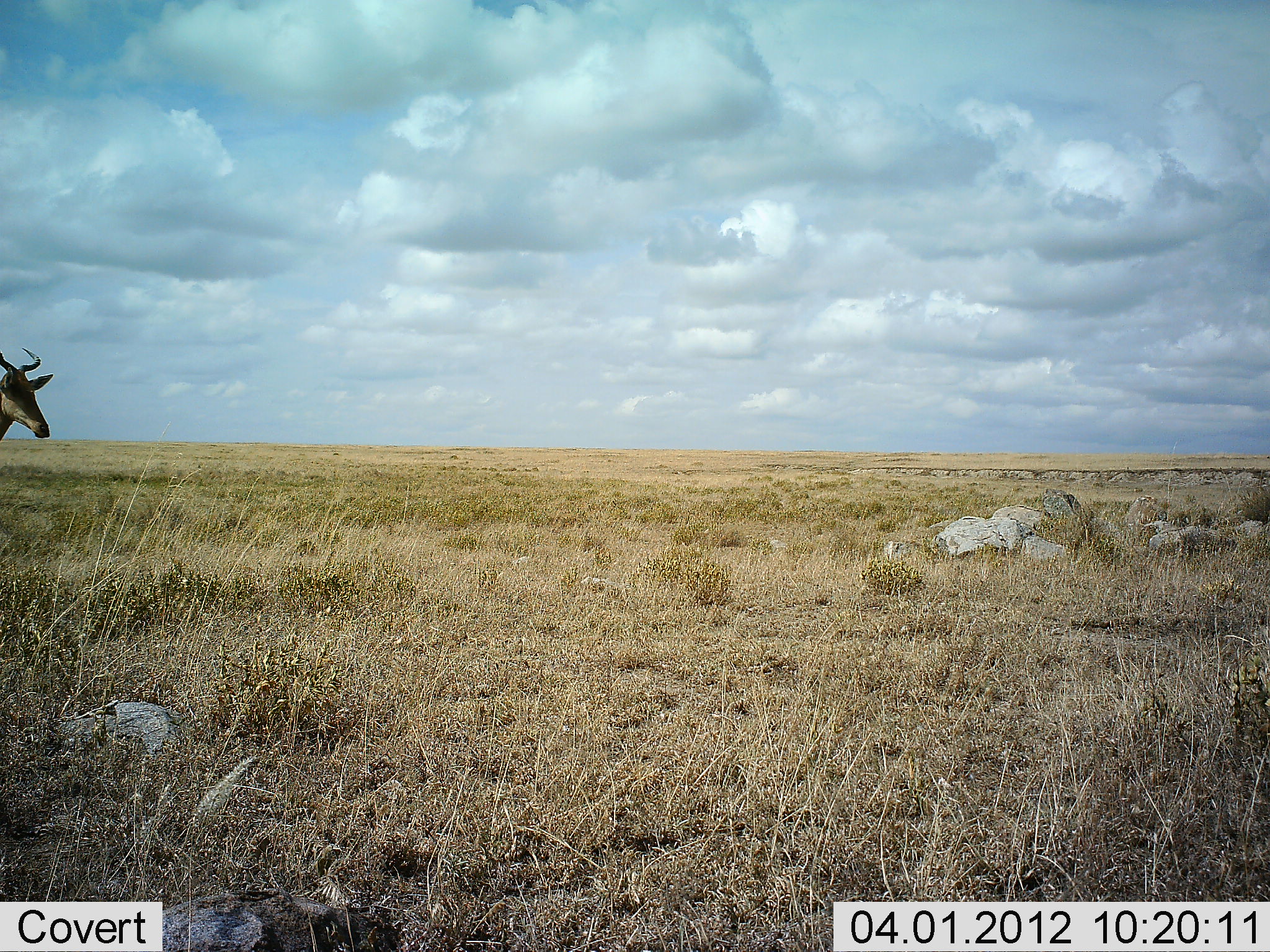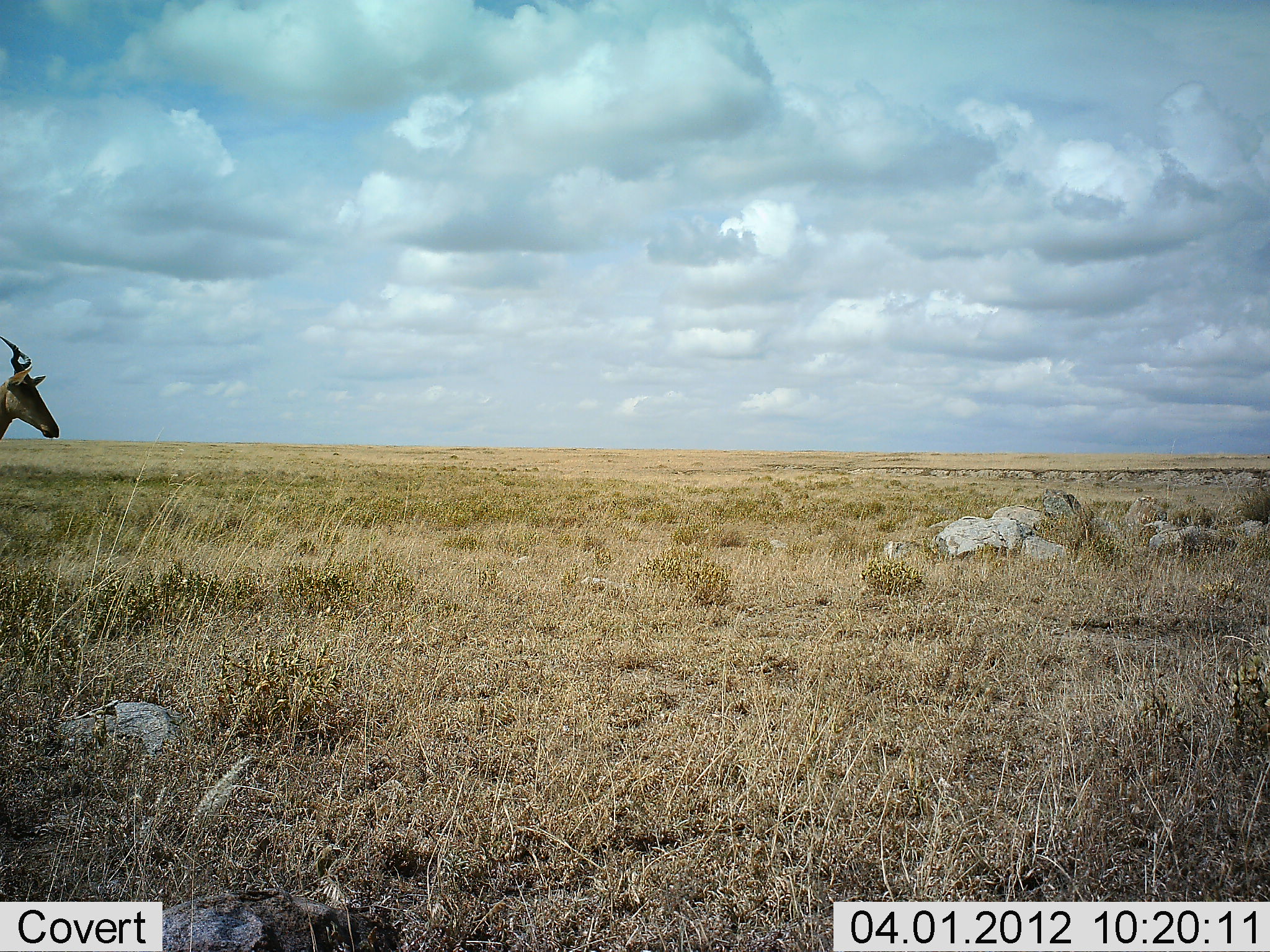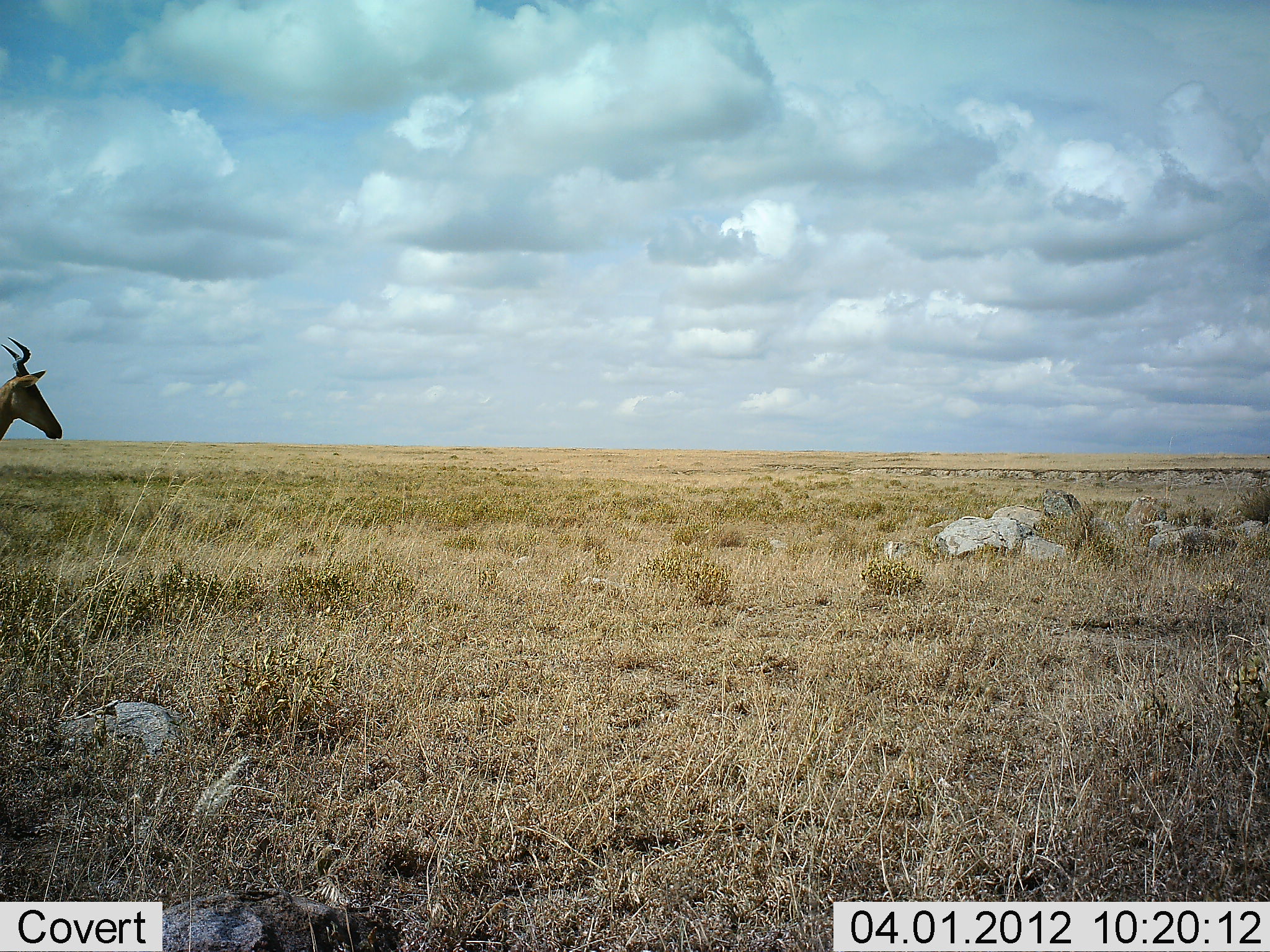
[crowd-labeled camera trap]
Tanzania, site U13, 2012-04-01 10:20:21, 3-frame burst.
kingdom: Animalia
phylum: Chordata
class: Mammalia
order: Artiodactyla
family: Bovidae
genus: Alcelaphus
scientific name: Alcelaphus buselaphus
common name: hartebeest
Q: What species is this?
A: Hartebeest (Alcelaphus buselaphus).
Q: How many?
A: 1.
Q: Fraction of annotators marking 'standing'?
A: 95%.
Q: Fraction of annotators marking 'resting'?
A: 0%.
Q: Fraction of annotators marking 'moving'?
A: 5%.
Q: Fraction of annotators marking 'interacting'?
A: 0%.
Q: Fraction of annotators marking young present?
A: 0%.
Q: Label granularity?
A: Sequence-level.